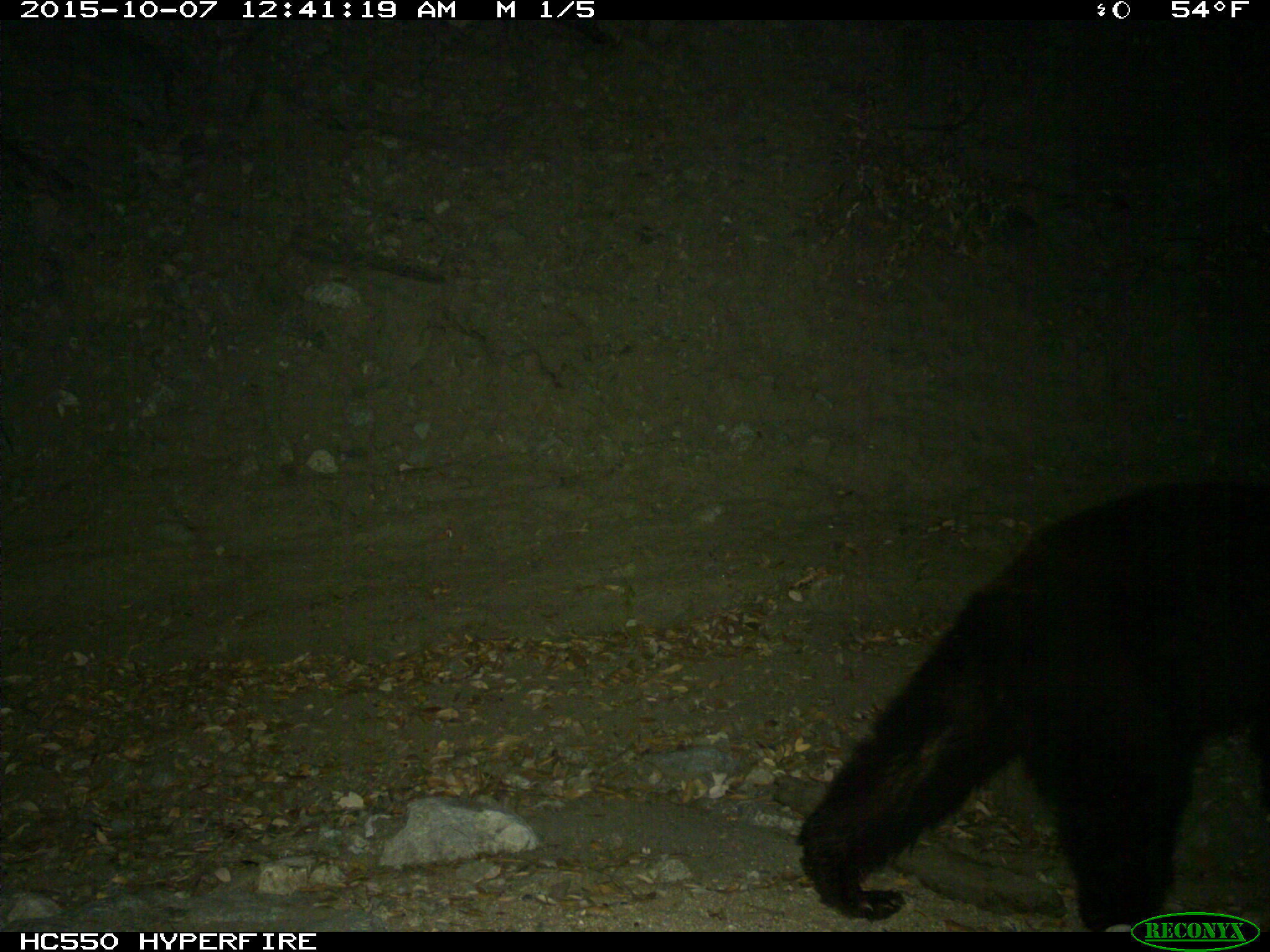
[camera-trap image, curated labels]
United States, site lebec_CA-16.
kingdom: Animalia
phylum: Chordata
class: Mammalia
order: Carnivora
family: Ursidae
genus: Ursus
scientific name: Ursus americanus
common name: american black bear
Ursus americanus (american black bear).